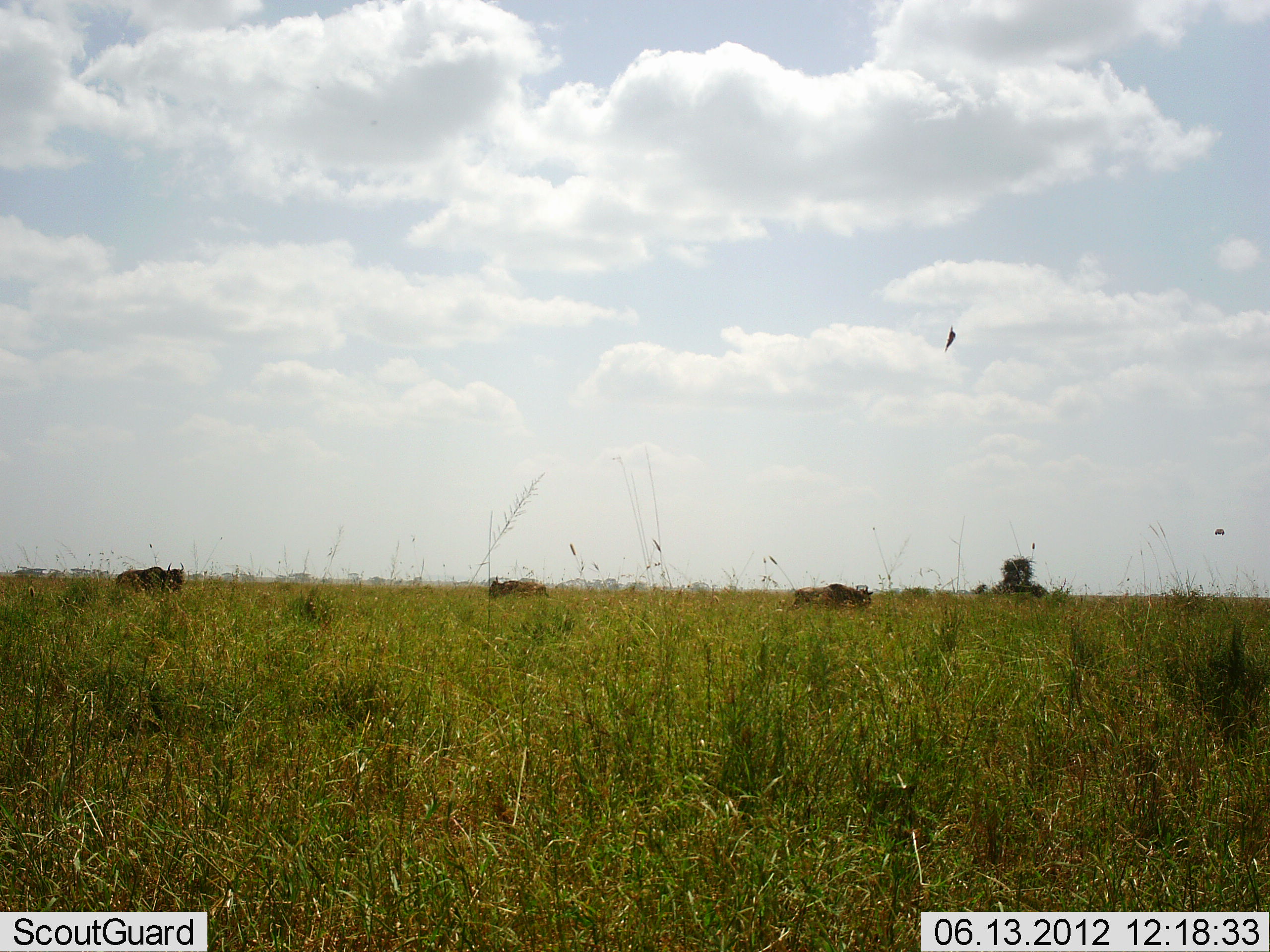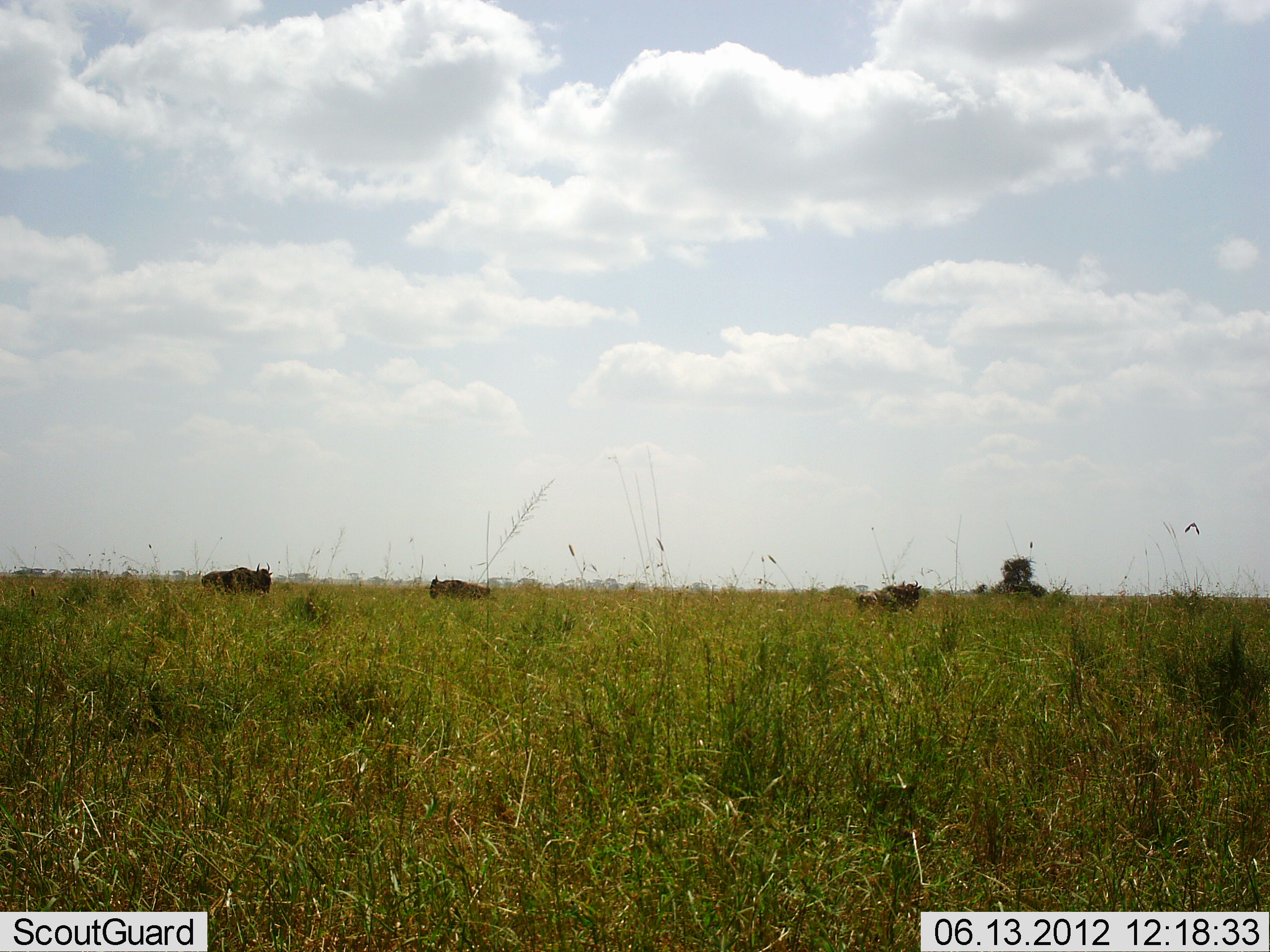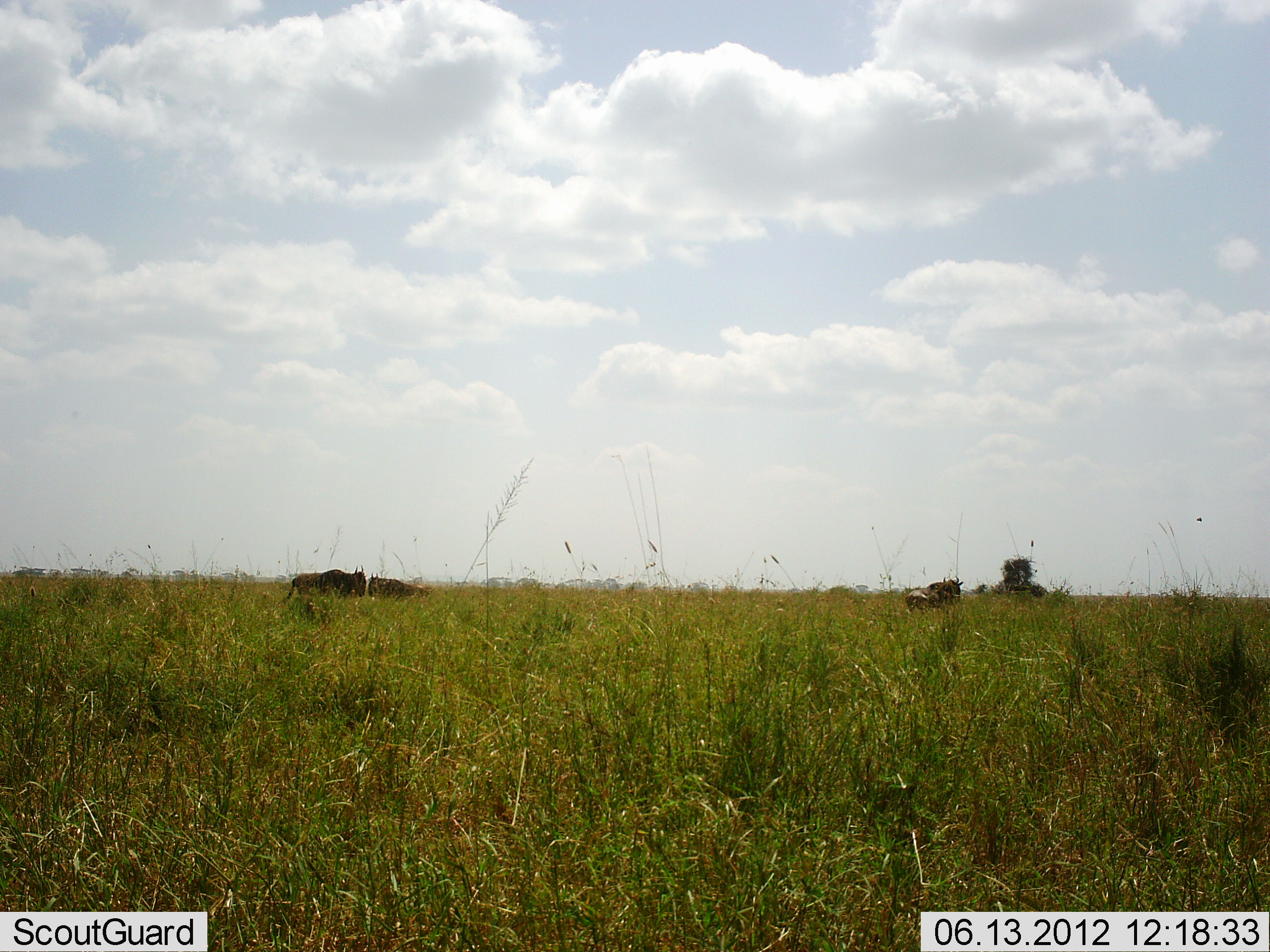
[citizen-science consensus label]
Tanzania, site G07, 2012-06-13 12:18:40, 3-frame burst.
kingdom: Animalia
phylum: Chordata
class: Mammalia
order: Artiodactyla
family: Bovidae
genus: Connochaetes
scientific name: Connochaetes taurinus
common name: blue wildebeest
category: wildebeest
Wildebeest (blue wildebeest) (Connochaetes taurinus), count 3. Behavior (volunteer vote fractions): standing 0%, resting 0%, moving 100%, interacting 0%. Young present (vote fraction): 9%. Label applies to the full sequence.